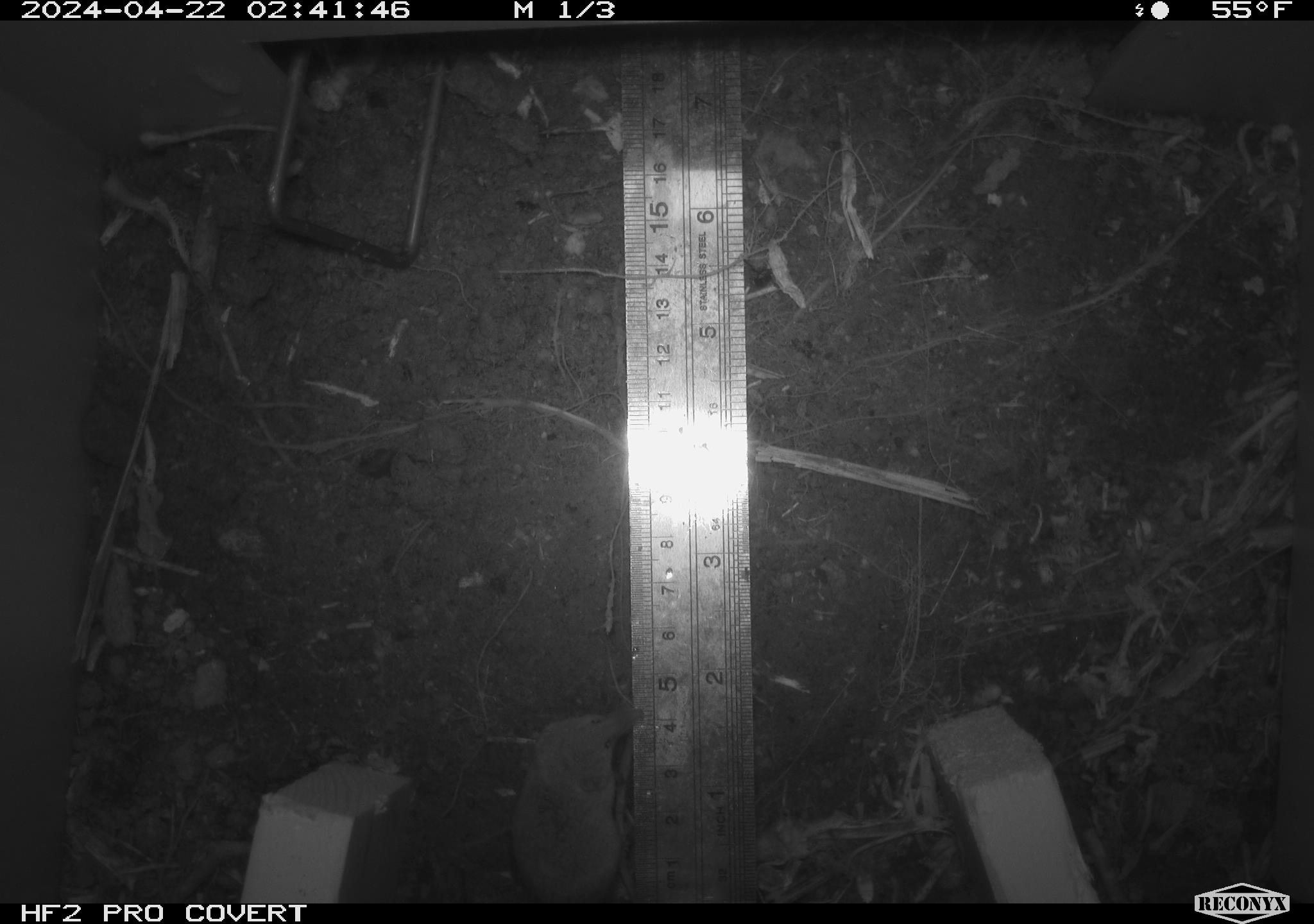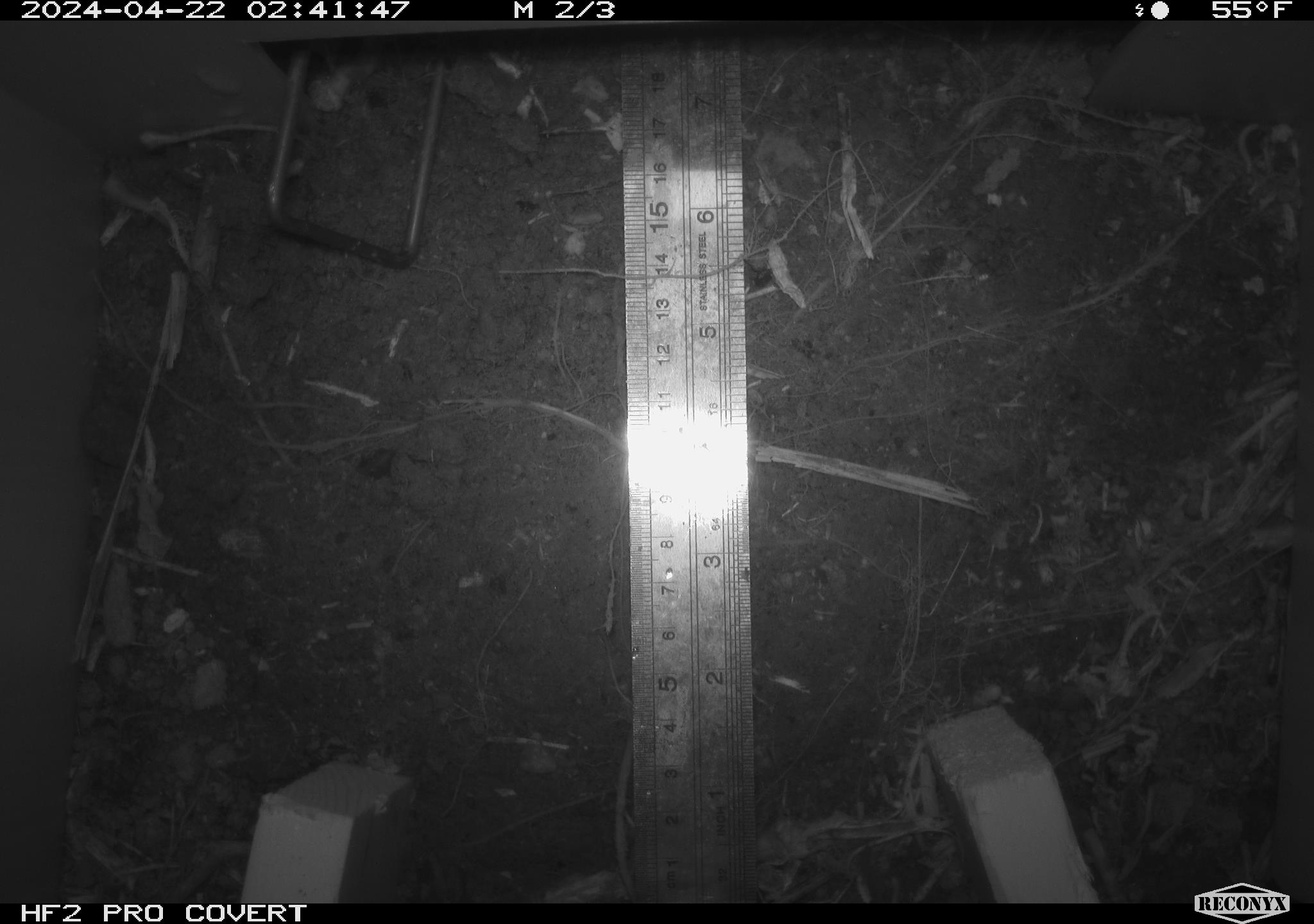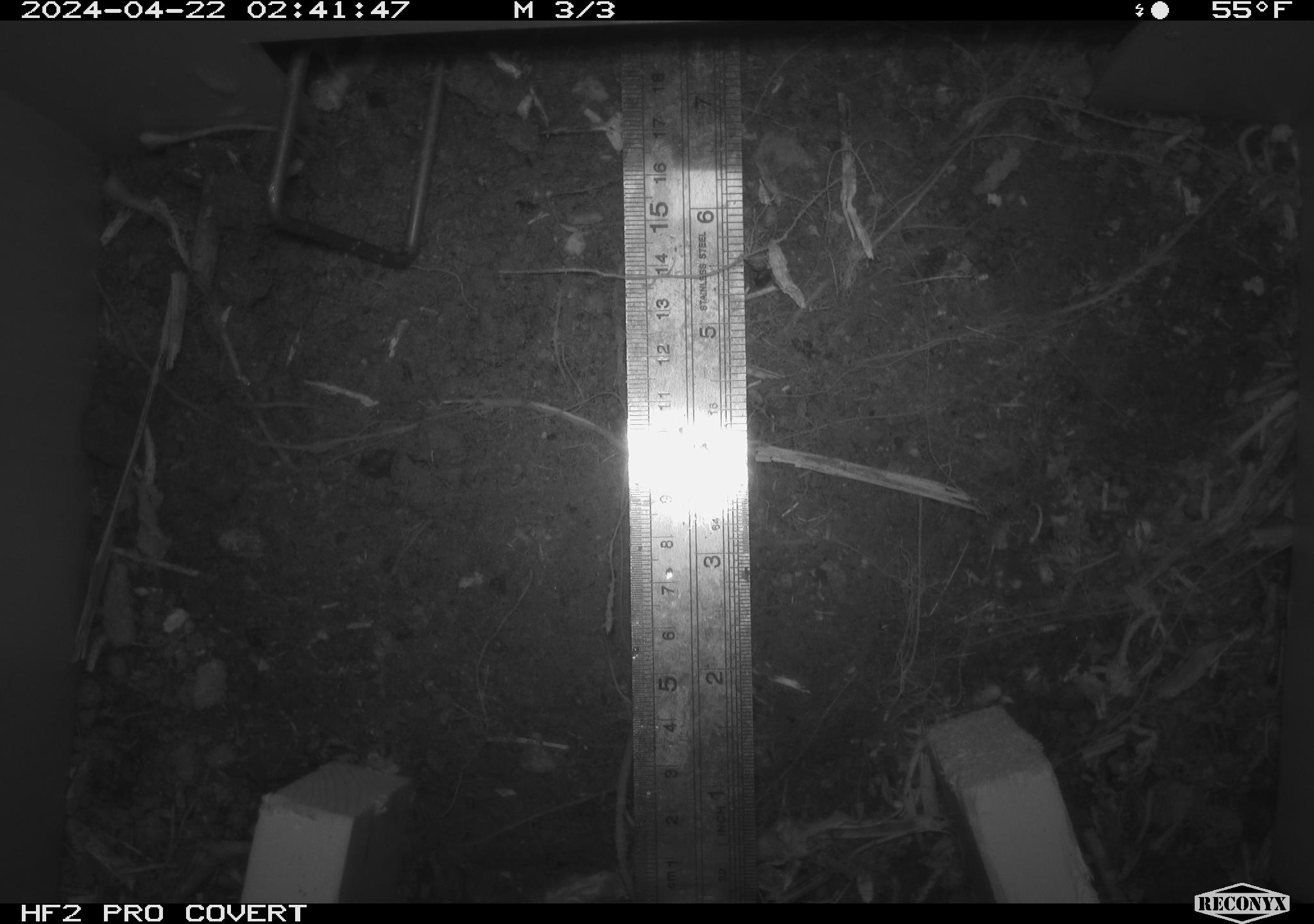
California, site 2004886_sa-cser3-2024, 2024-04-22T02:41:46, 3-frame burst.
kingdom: Animalia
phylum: Chordata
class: Mammalia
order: Eulipotyphla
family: Soricidae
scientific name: Soricidae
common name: shrews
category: soricidae family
Soricidae family (shrews) (Soricidae).